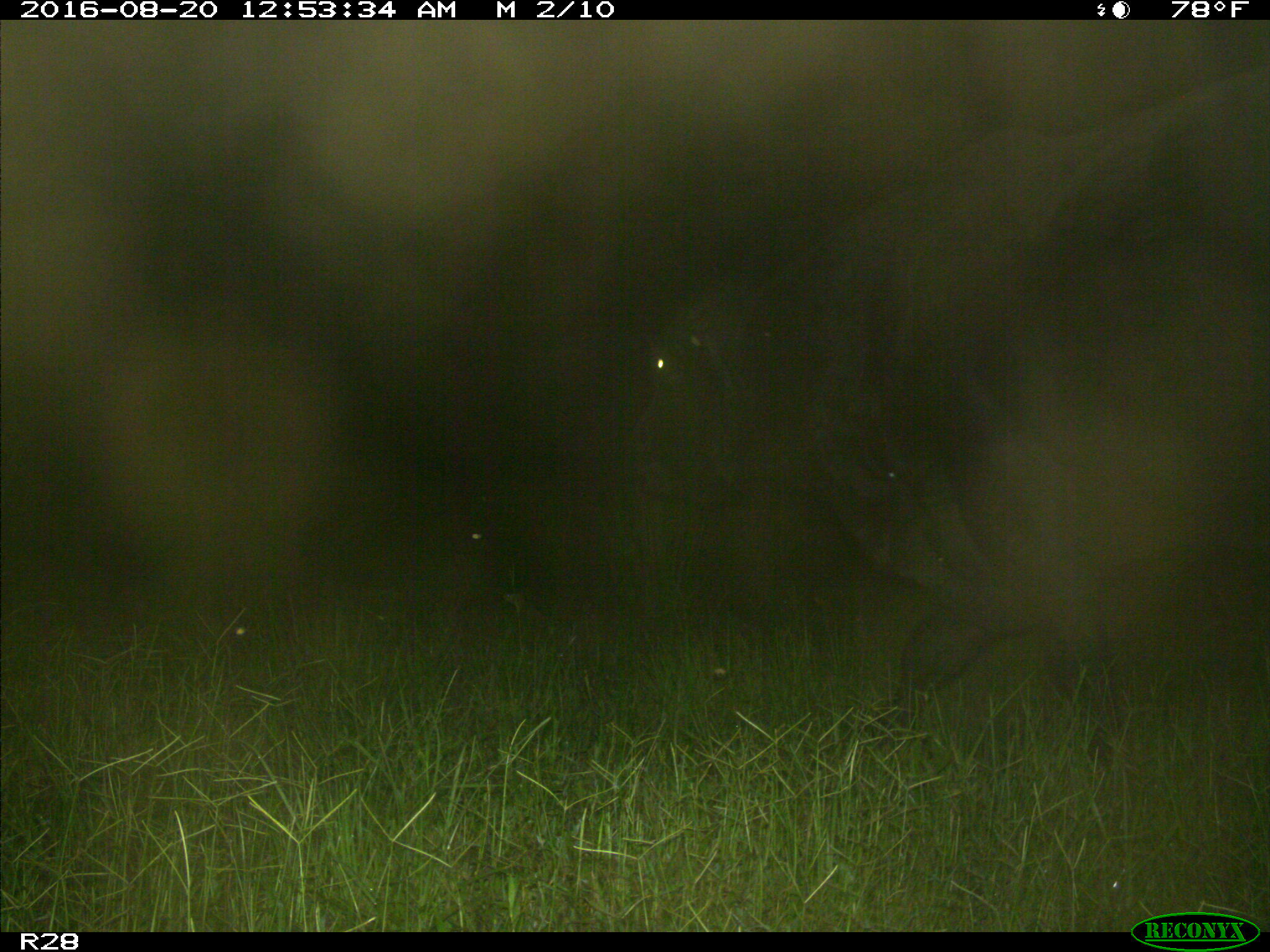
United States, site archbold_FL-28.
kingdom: Animalia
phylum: Chordata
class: Mammalia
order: Artiodactyla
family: Bovidae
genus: Bos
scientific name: Bos taurus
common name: domestic cow